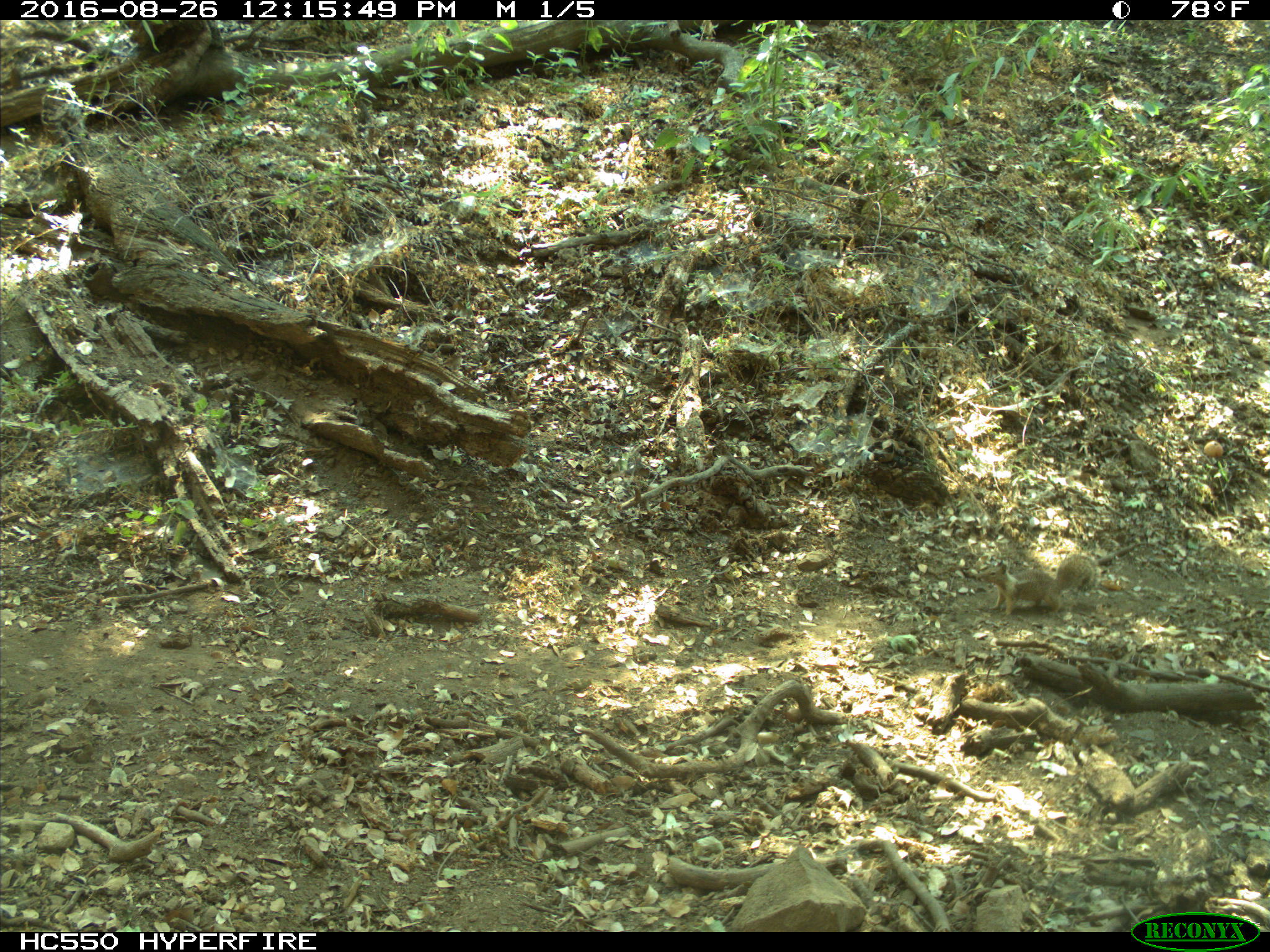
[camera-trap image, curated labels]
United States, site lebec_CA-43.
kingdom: Animalia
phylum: Chordata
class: Mammalia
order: Rodentia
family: Sciuridae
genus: Otospermophilus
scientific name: Otospermophilus beecheyi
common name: california ground squirrel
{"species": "Otospermophilus beecheyi (california ground squirrel)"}